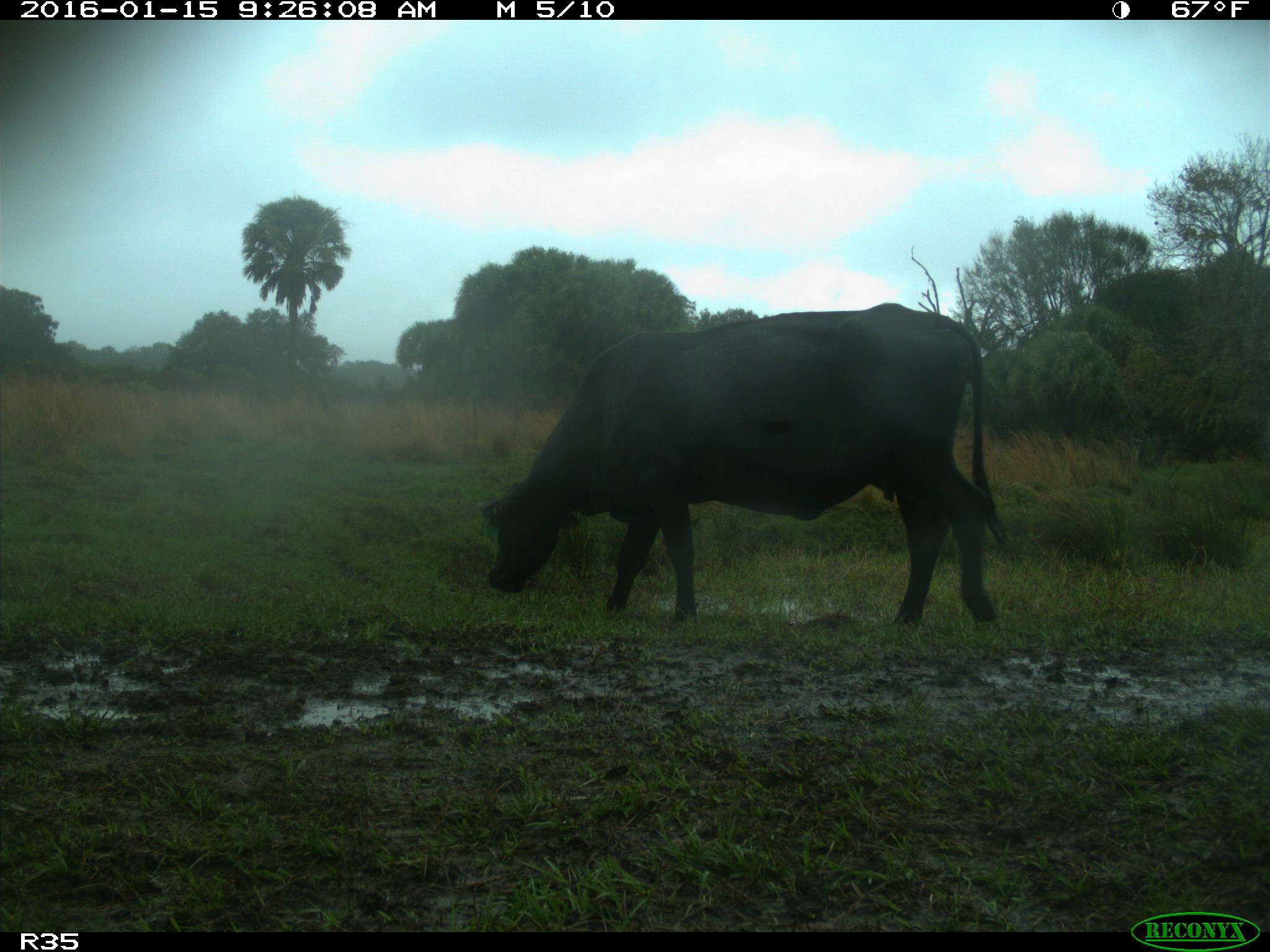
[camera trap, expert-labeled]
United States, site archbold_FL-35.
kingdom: Animalia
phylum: Chordata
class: Mammalia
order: Artiodactyla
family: Bovidae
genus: Bos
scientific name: Bos taurus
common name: domestic cow